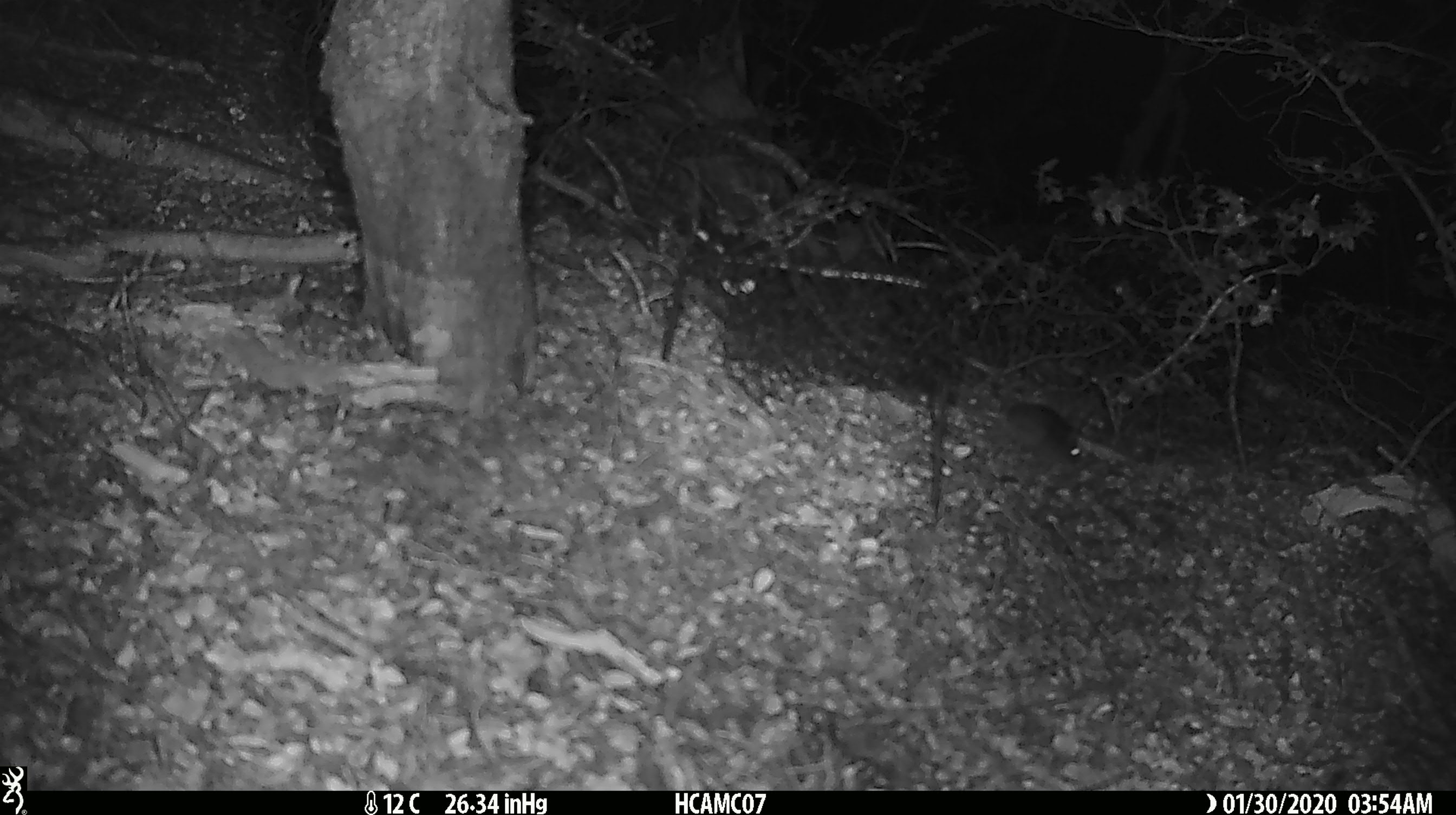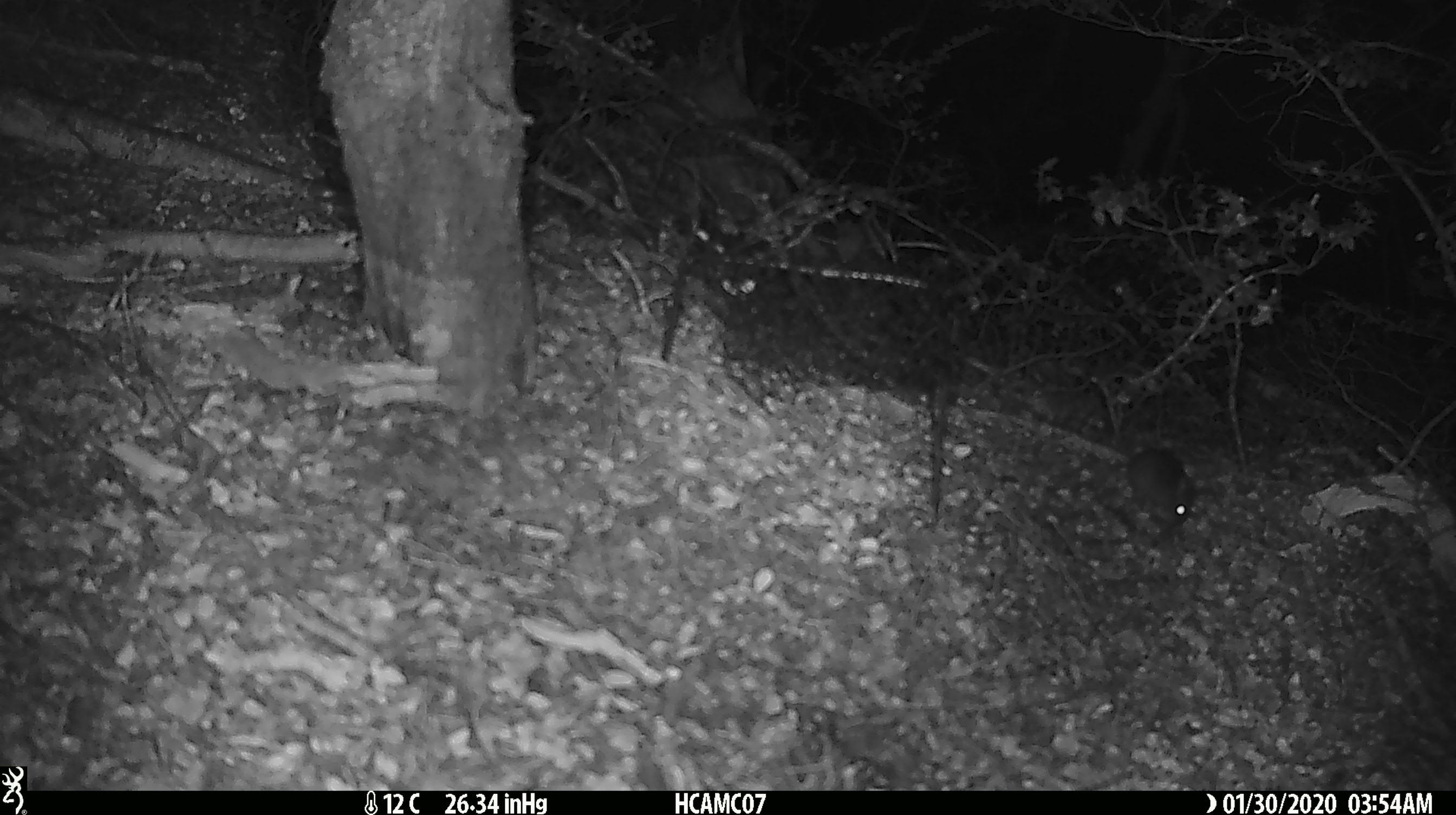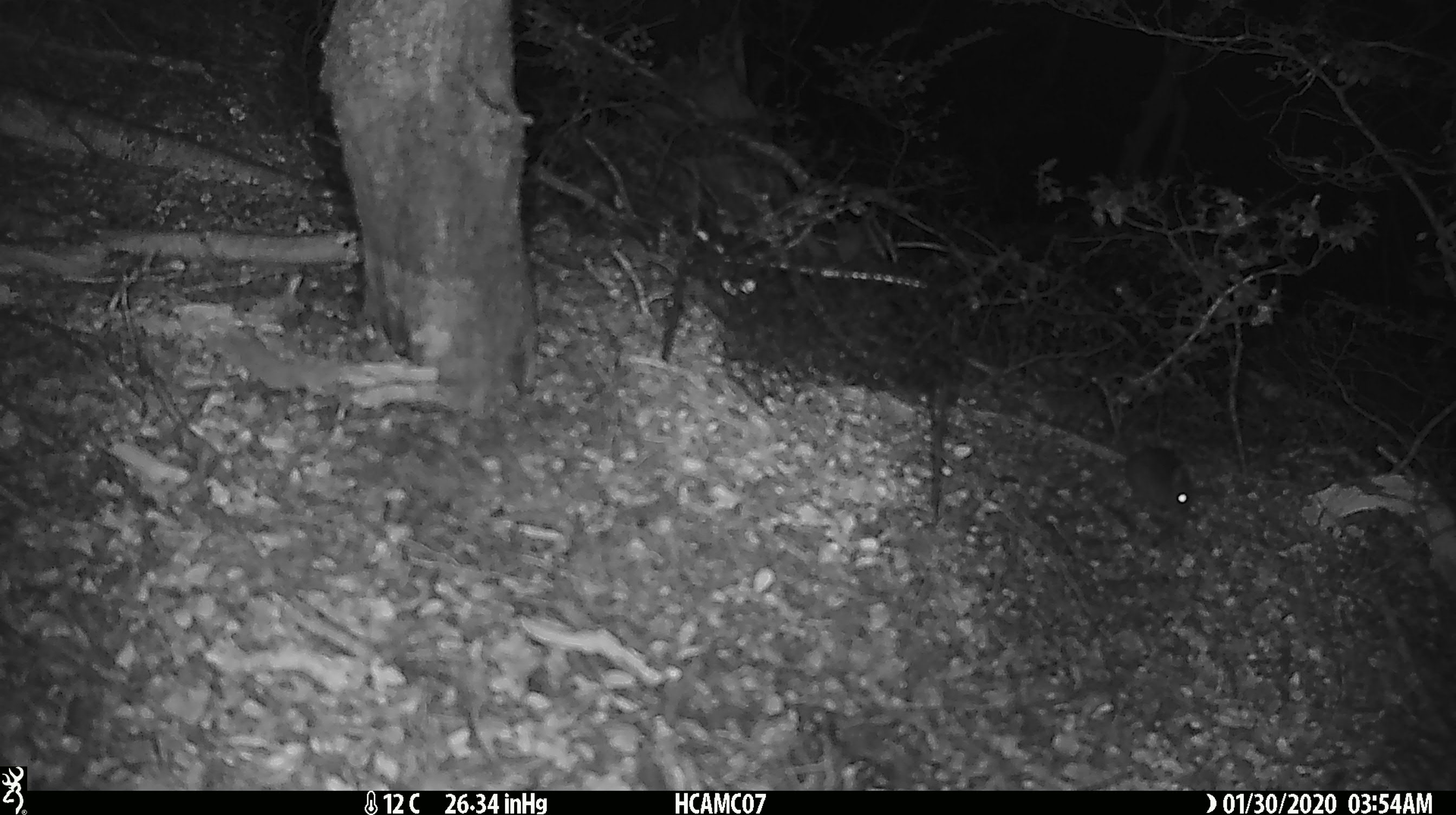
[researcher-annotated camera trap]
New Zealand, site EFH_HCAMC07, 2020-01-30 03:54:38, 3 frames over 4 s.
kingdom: Animalia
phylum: Chordata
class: Mammalia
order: Rodentia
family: Muridae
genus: Mus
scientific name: Mus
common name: mouse